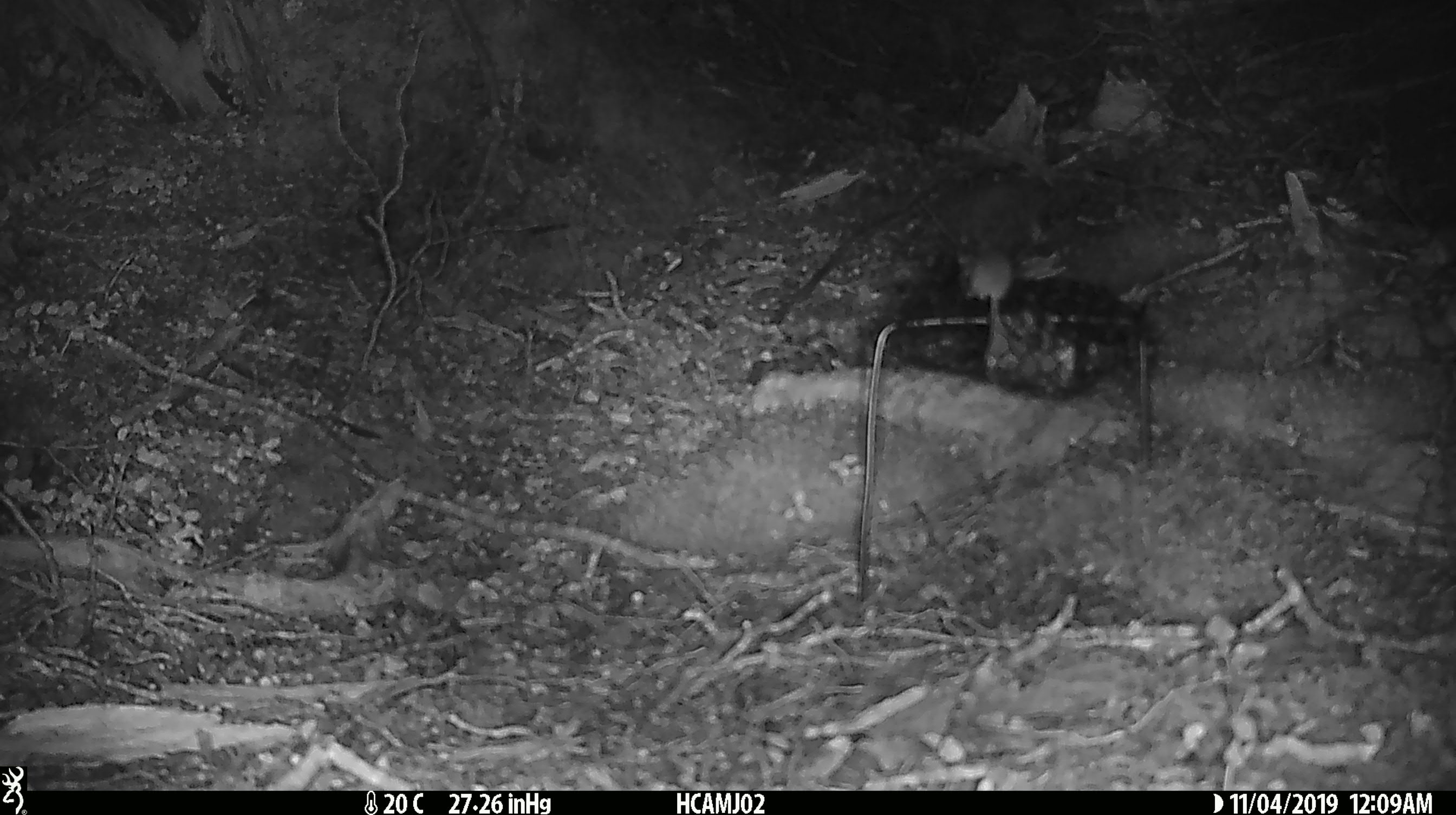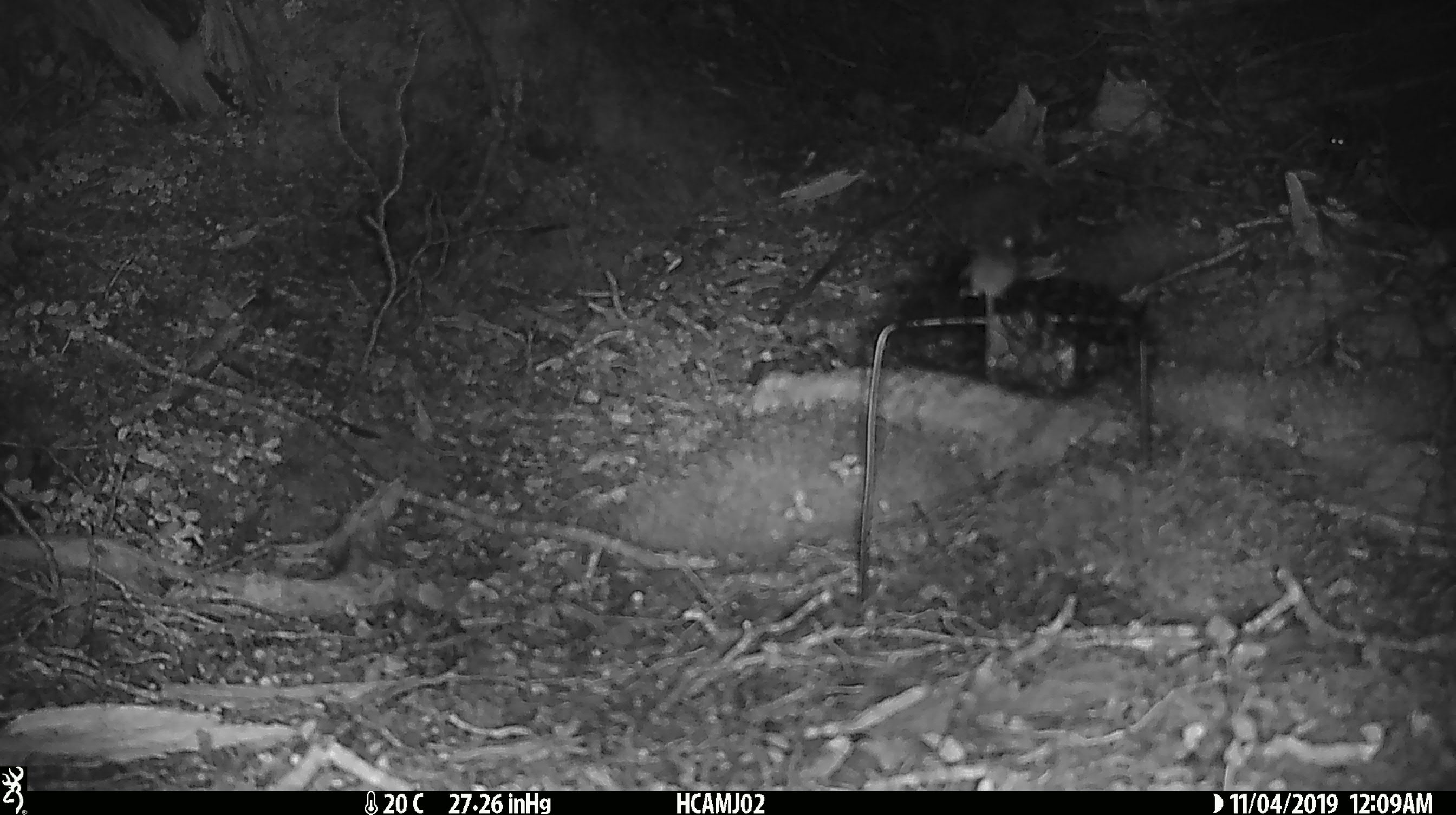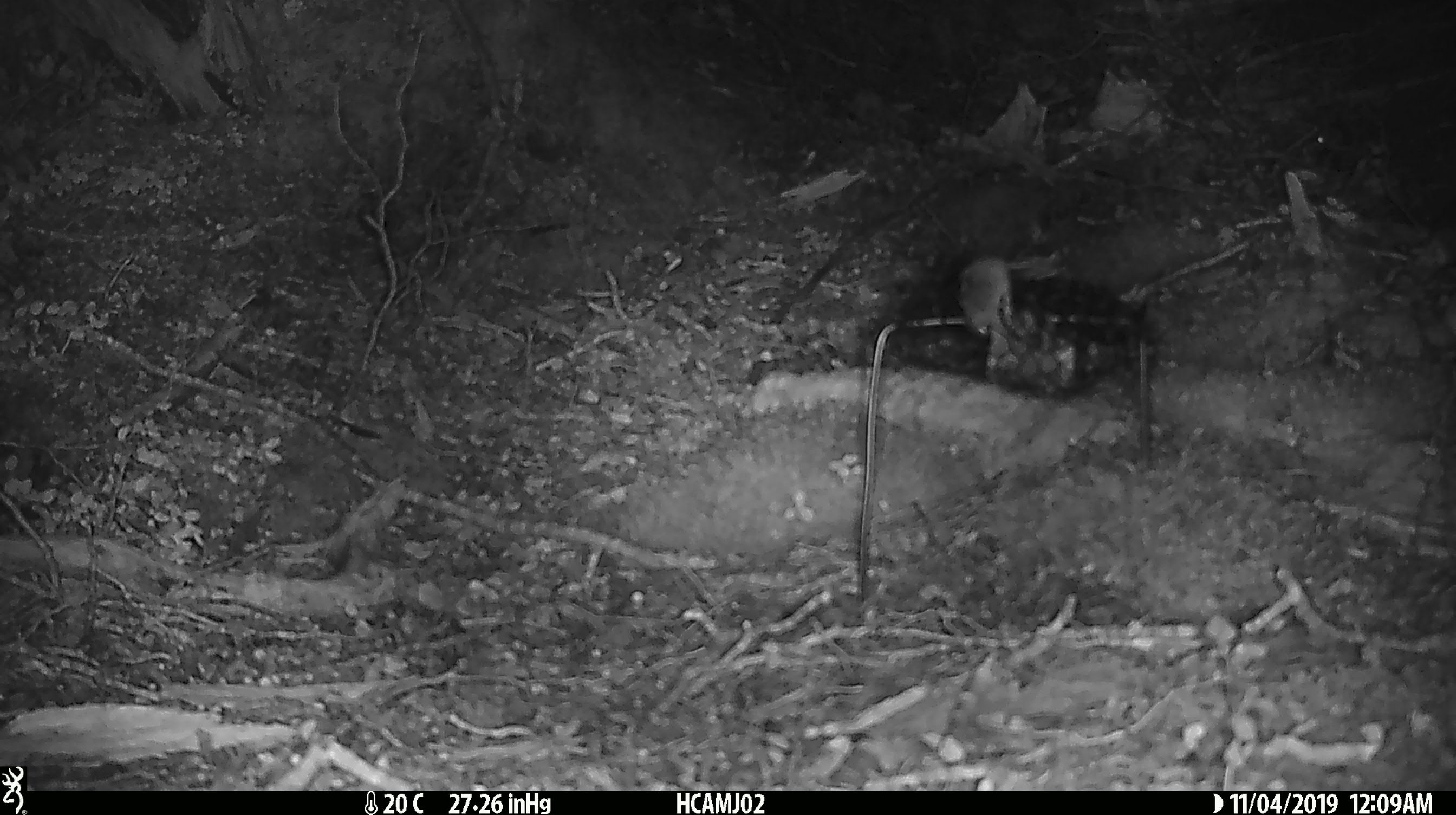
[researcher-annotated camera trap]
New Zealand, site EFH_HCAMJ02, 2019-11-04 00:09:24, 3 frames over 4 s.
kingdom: Animalia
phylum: Chordata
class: Mammalia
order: Rodentia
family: Muridae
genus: Mus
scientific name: Mus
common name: mouse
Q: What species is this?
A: Mouse (Mus).